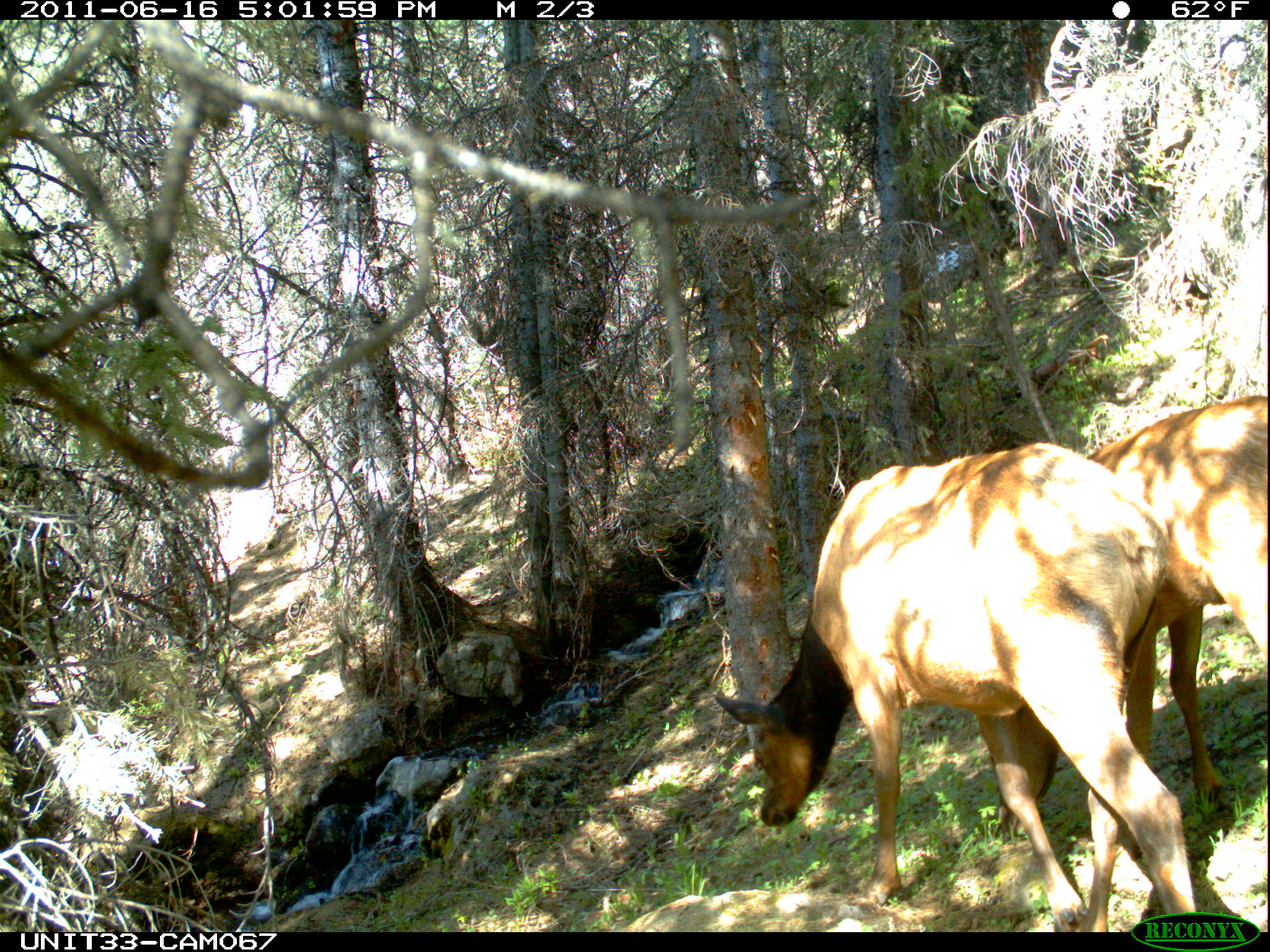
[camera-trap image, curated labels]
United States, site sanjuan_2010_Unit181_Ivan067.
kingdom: Animalia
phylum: Chordata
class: Mammalia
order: Artiodactyla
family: Cervidae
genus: Cervus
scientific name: Cervus elaphus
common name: red deer